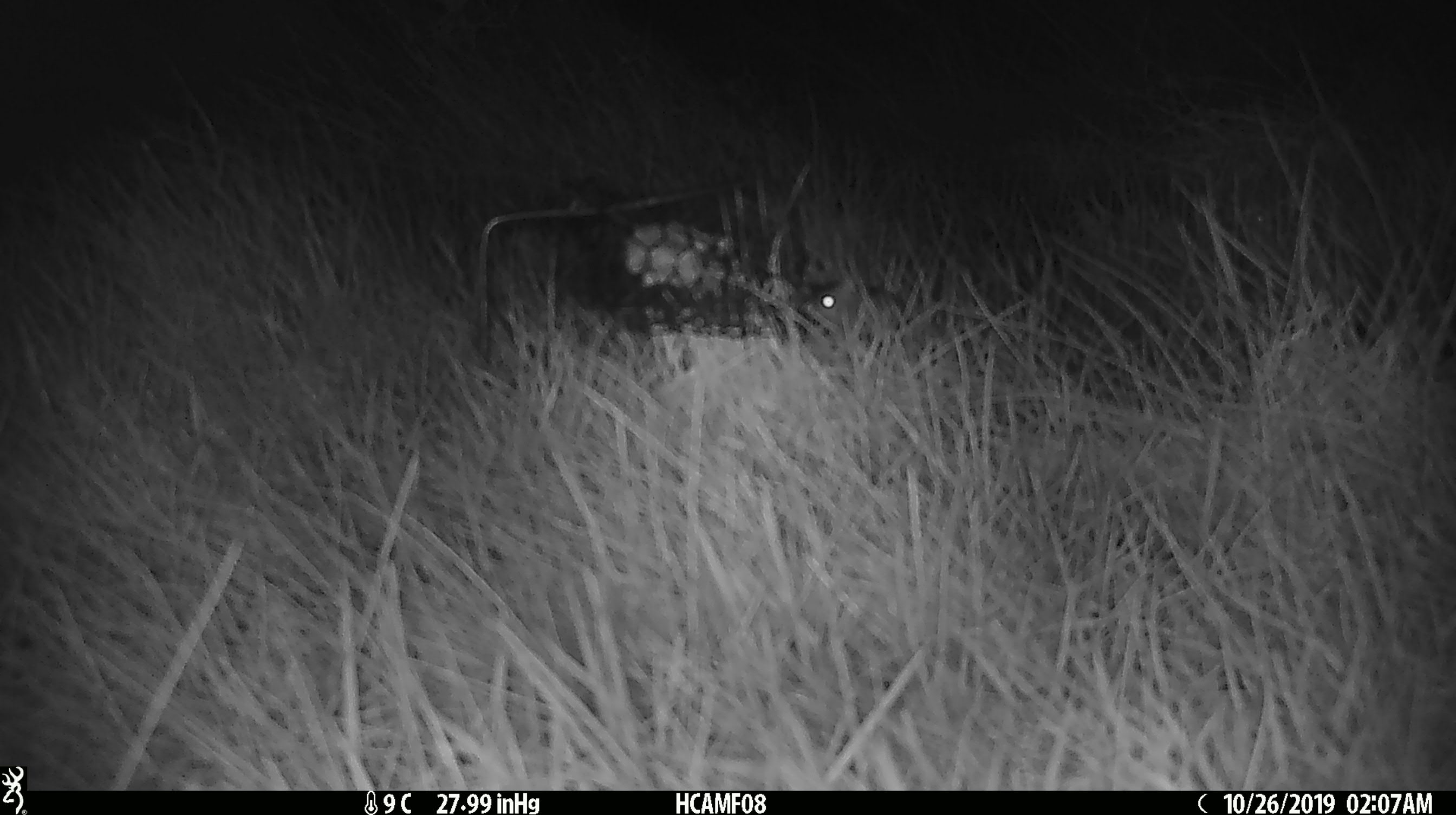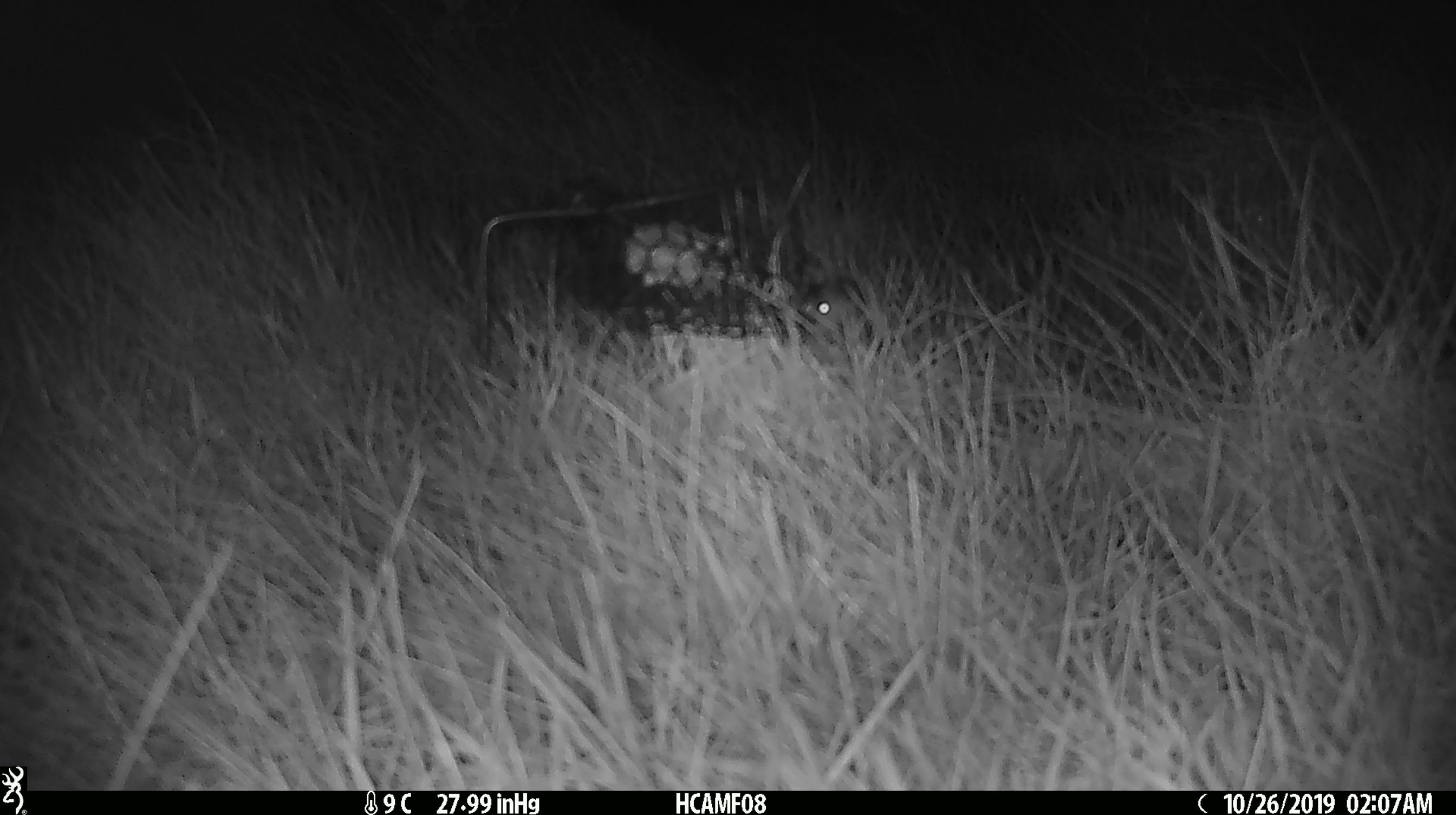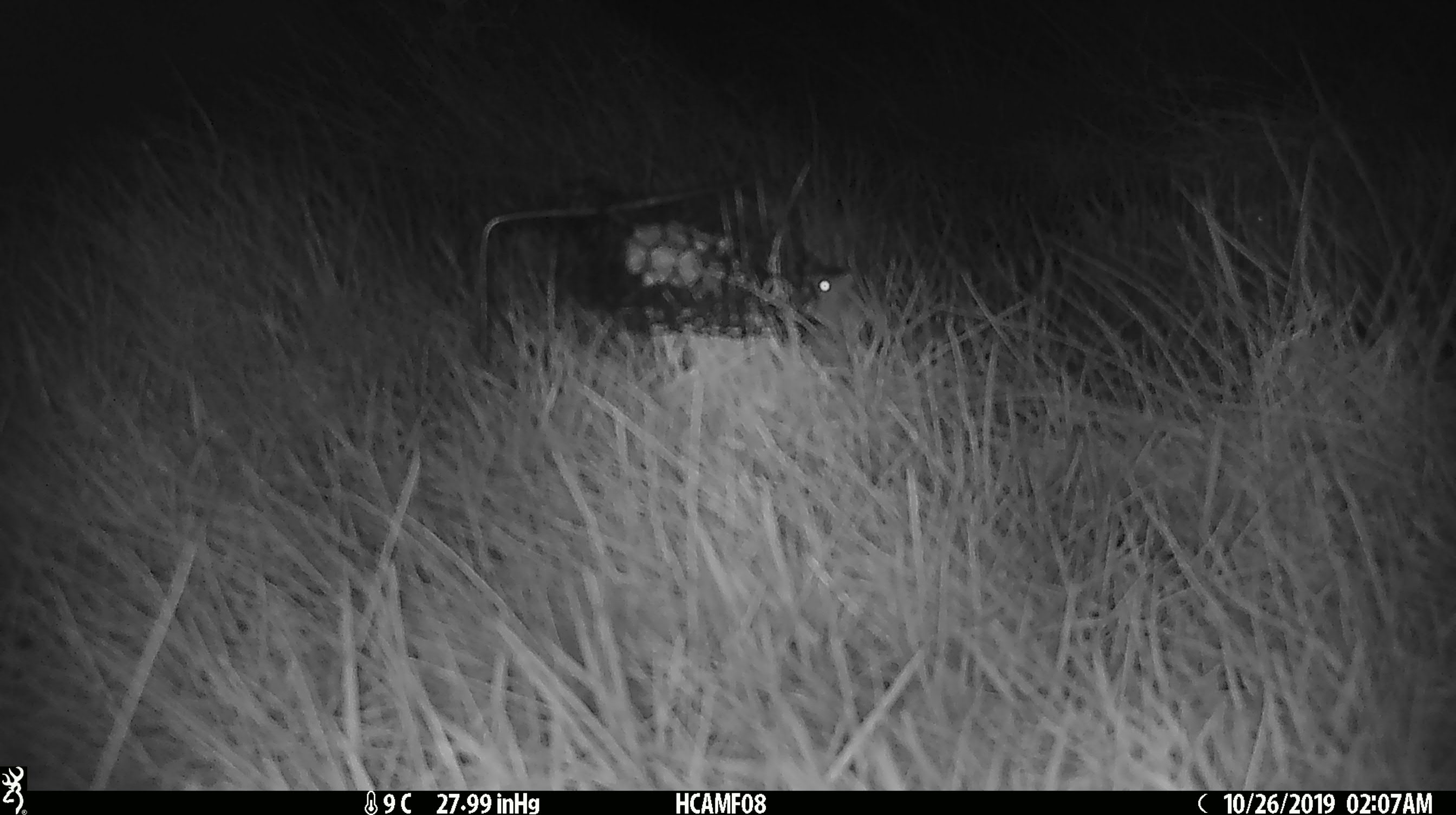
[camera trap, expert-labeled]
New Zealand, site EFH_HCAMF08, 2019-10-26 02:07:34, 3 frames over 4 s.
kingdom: Animalia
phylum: Chordata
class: Mammalia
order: Rodentia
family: Muridae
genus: Mus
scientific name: Mus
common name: mouse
Mouse (Mus).